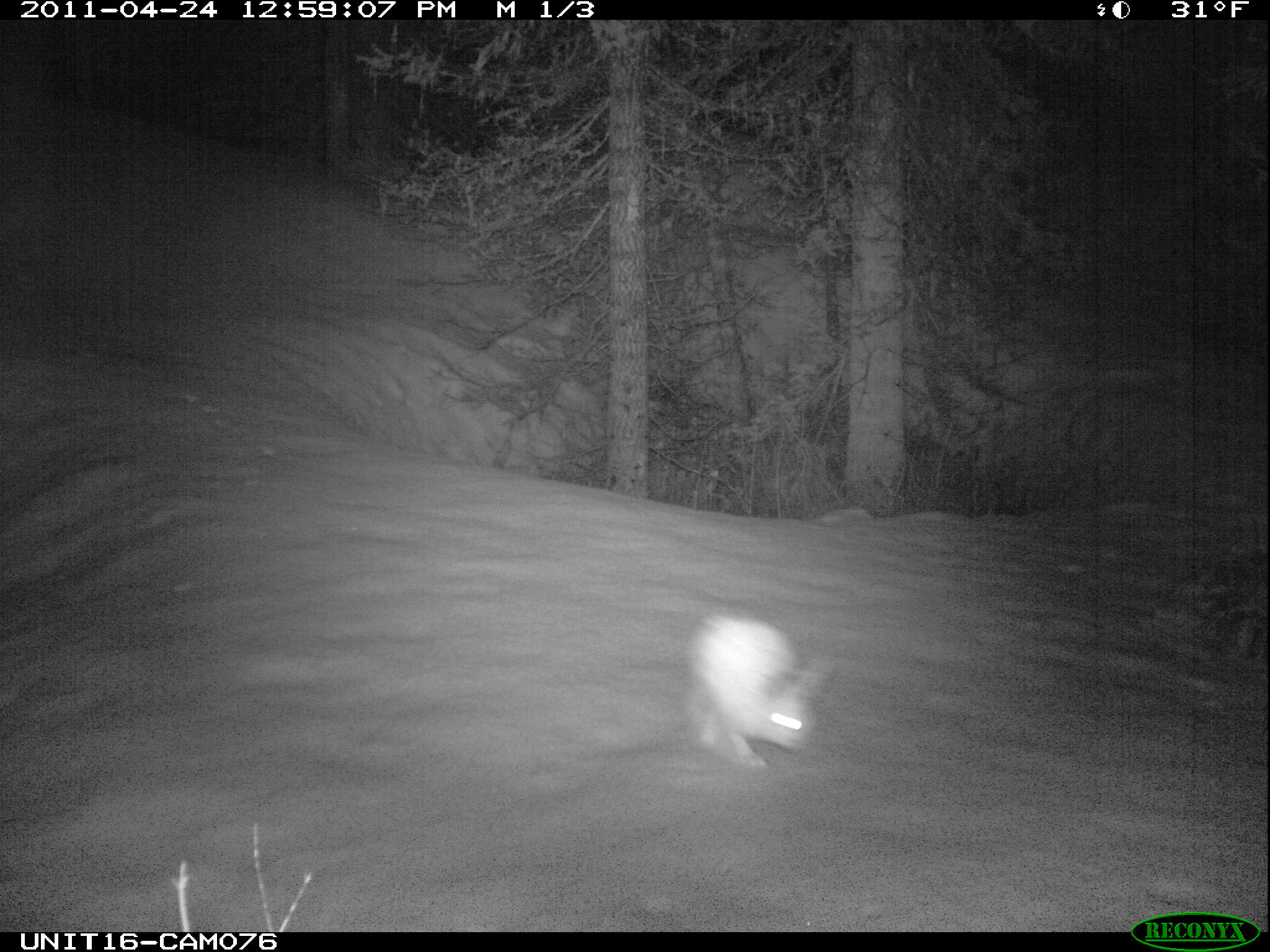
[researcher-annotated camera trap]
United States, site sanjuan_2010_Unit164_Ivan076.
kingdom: Animalia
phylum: Chordata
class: Mammalia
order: Lagomorpha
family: Leporidae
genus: Lepus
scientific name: Lepus americanus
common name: snowshoe hare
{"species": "Lepus americanus (snowshoe hare)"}